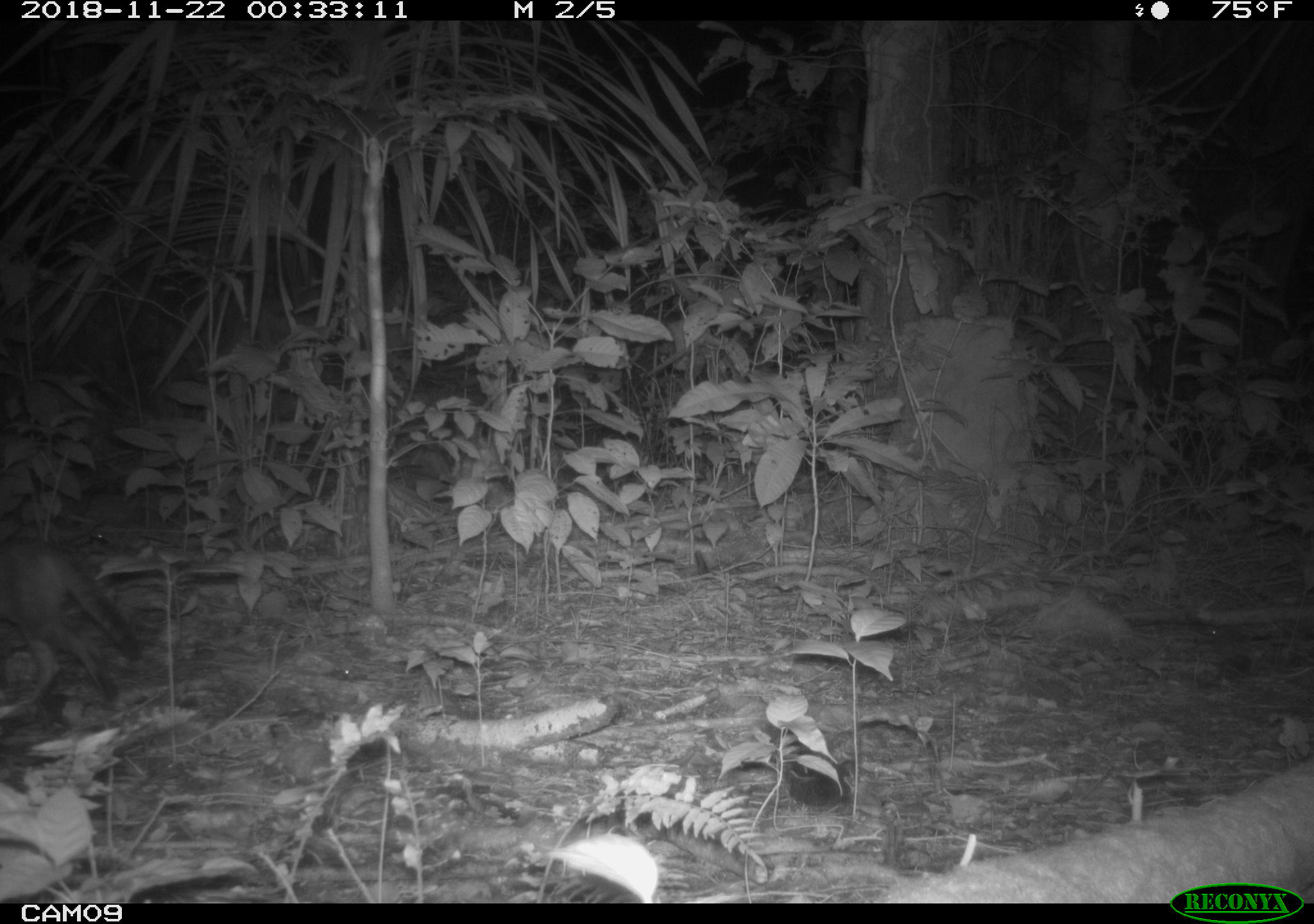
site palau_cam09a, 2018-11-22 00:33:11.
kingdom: Animalia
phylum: Chordata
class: Mammalia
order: Carnivora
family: Felidae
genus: Felis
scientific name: Felis catus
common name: cat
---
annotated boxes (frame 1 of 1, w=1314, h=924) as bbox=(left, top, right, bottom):
cat: bbox=(0, 532, 143, 708)